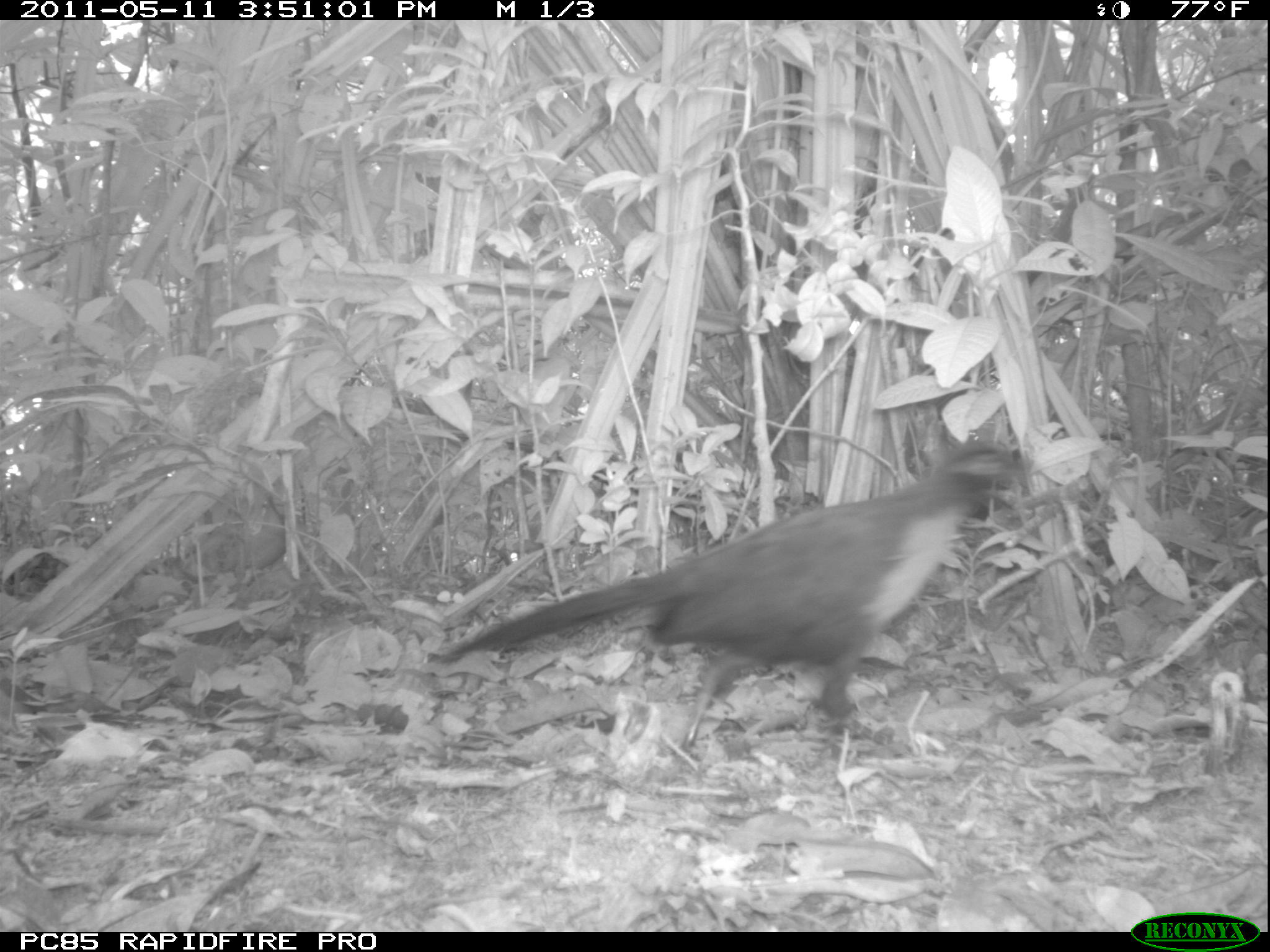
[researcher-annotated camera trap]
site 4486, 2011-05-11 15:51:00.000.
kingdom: Animalia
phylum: Chordata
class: Aves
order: Cuculiformes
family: Cuculidae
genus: Coua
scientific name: Coua serriana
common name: red-breasted coua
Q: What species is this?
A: Coua serriana (red-breasted coua).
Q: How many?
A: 1.